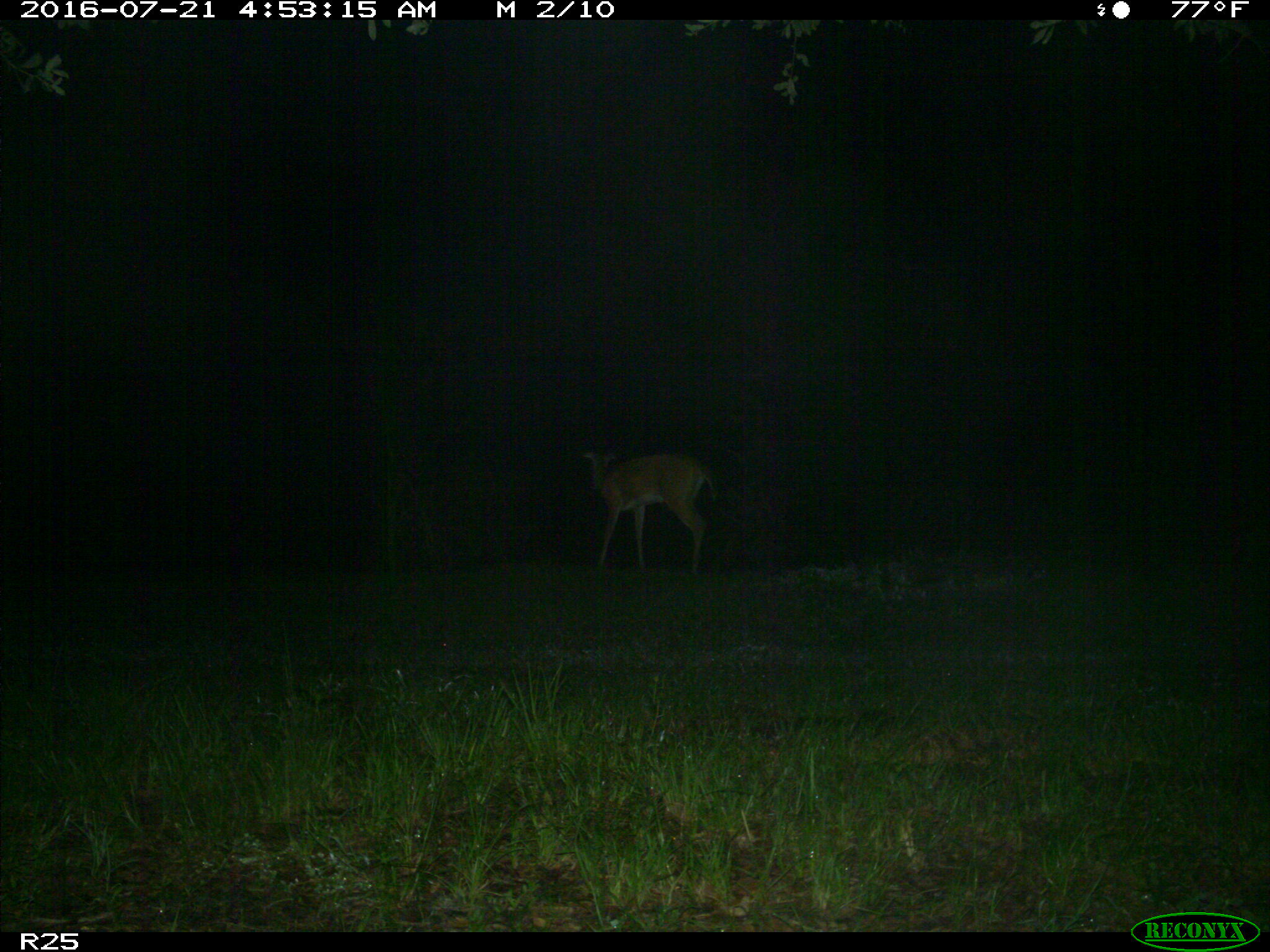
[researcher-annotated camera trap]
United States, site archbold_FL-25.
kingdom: Animalia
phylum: Chordata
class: Mammalia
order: Artiodactyla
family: Cervidae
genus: Odocoileus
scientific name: Odocoileus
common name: deer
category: unidentified deer